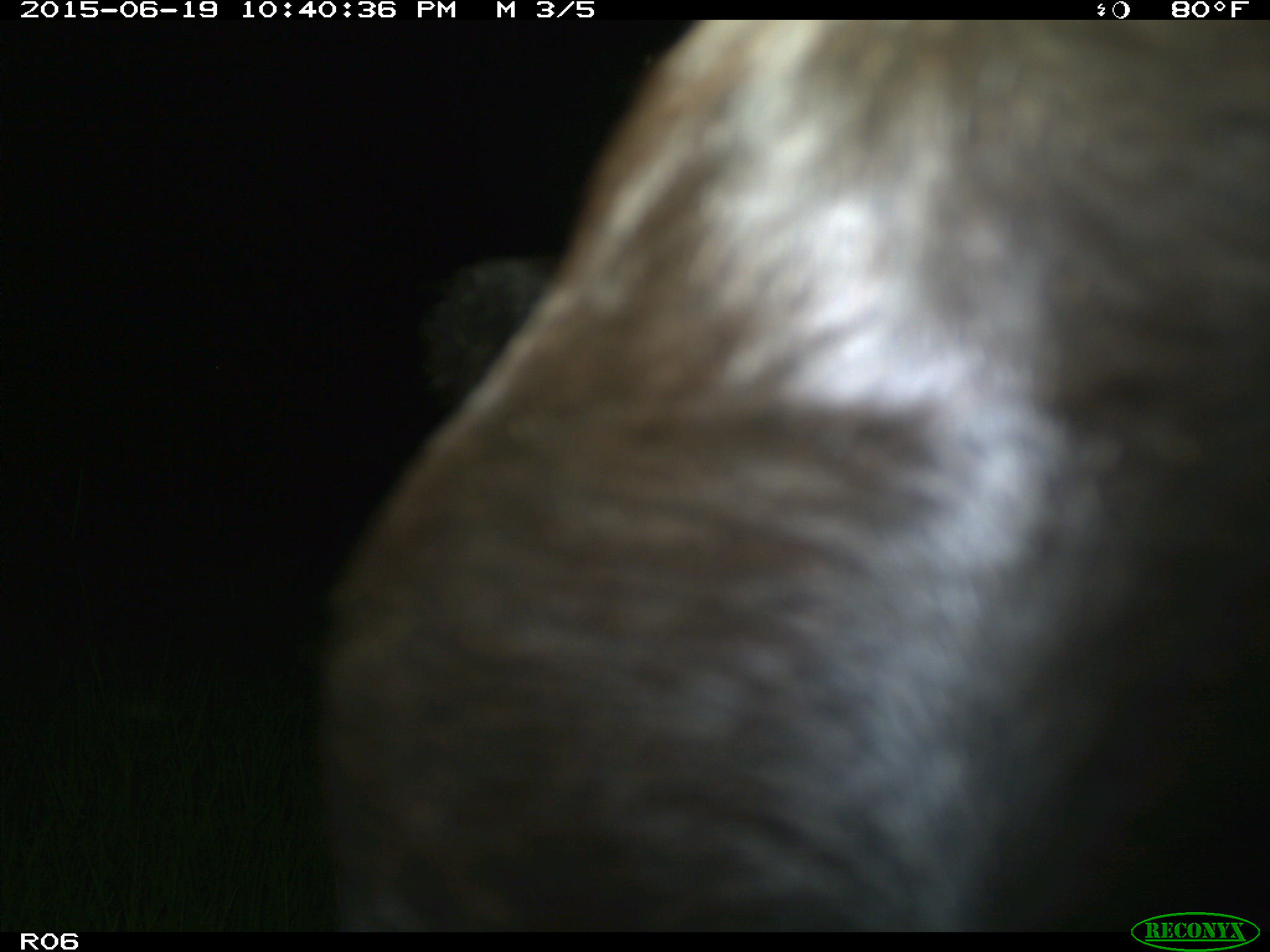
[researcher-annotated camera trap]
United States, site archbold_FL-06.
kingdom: Animalia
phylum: Chordata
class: Mammalia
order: Artiodactyla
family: Bovidae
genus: Bos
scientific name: Bos taurus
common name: domestic cow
Bos taurus (domestic cow).